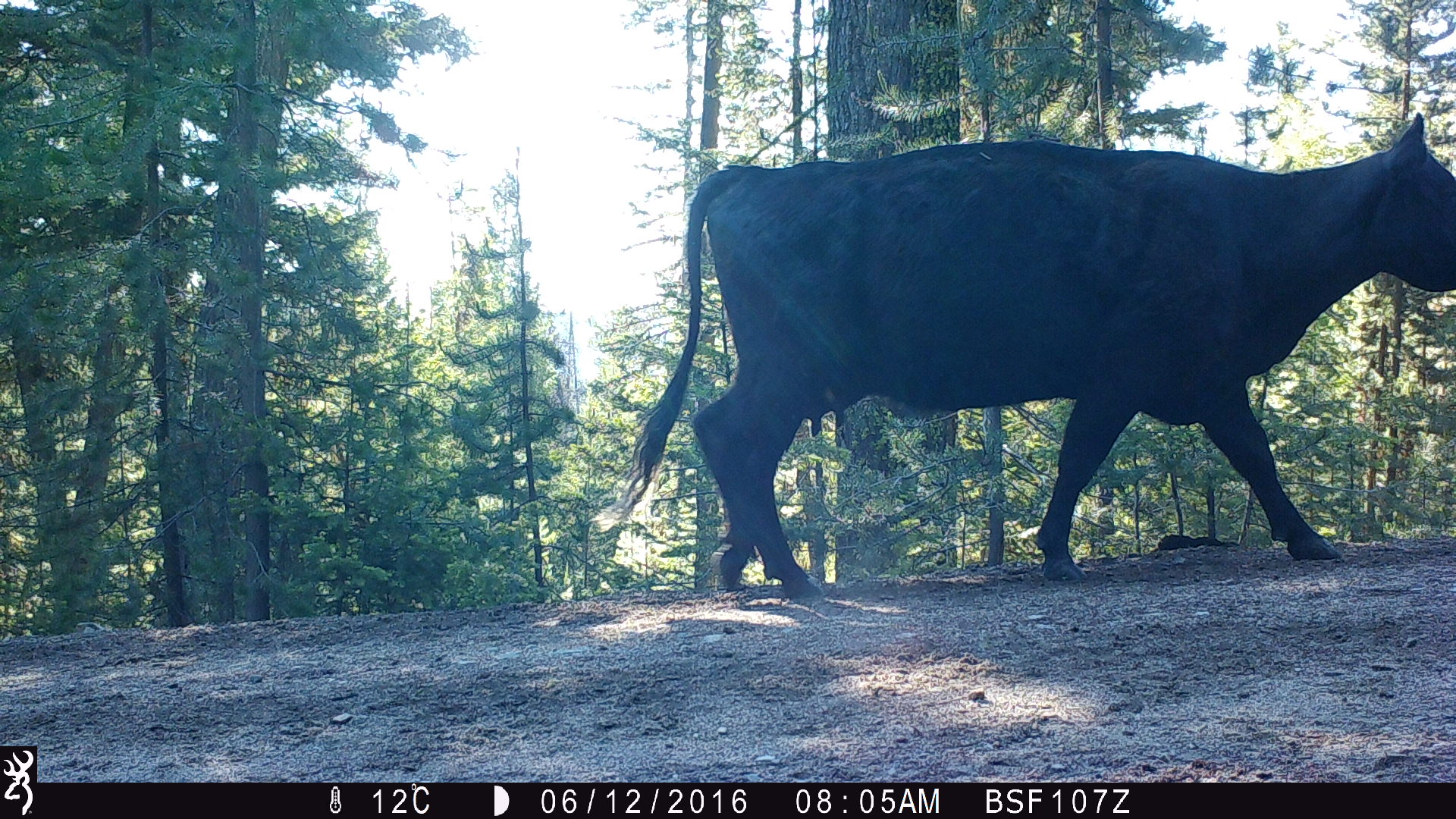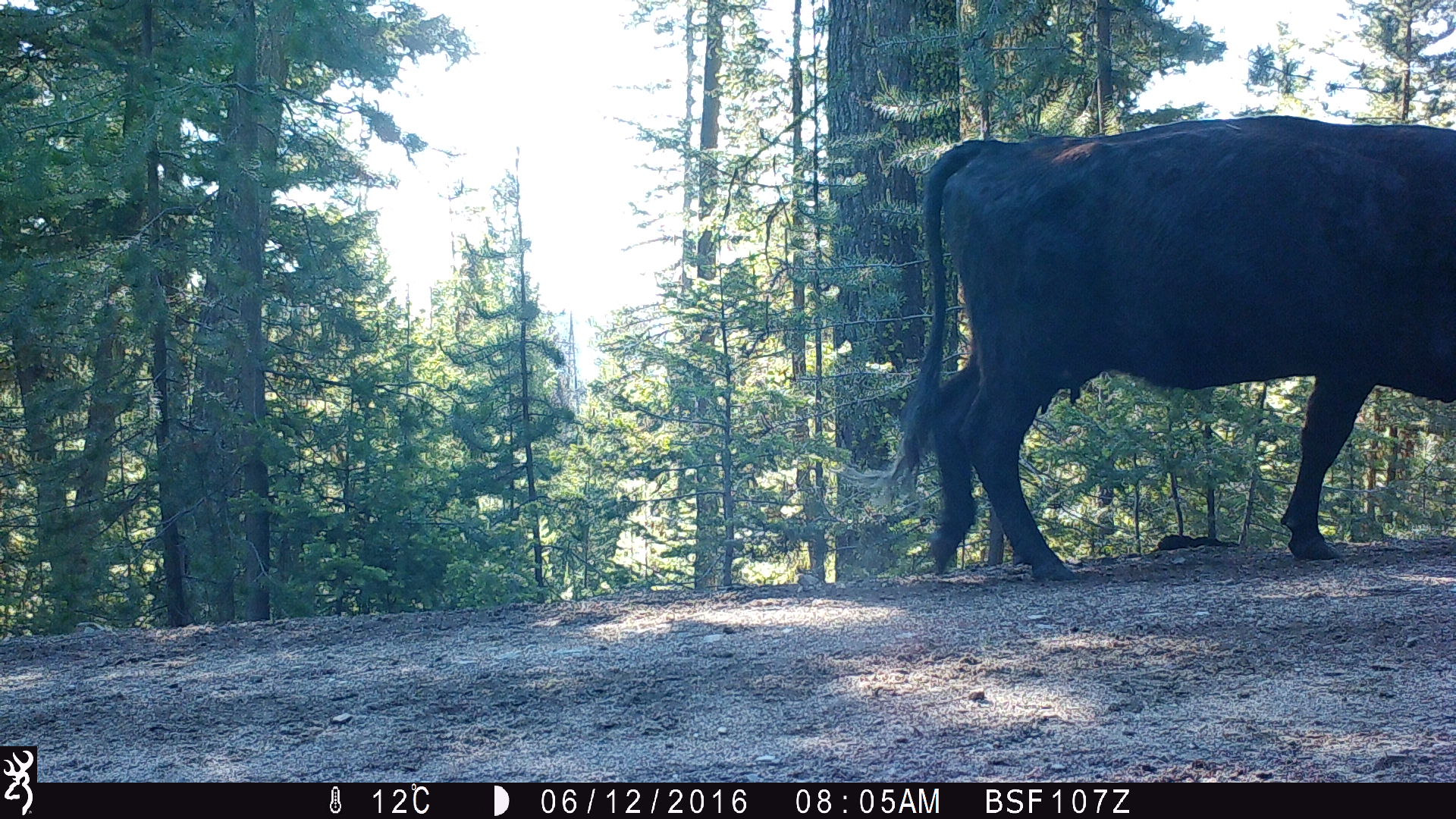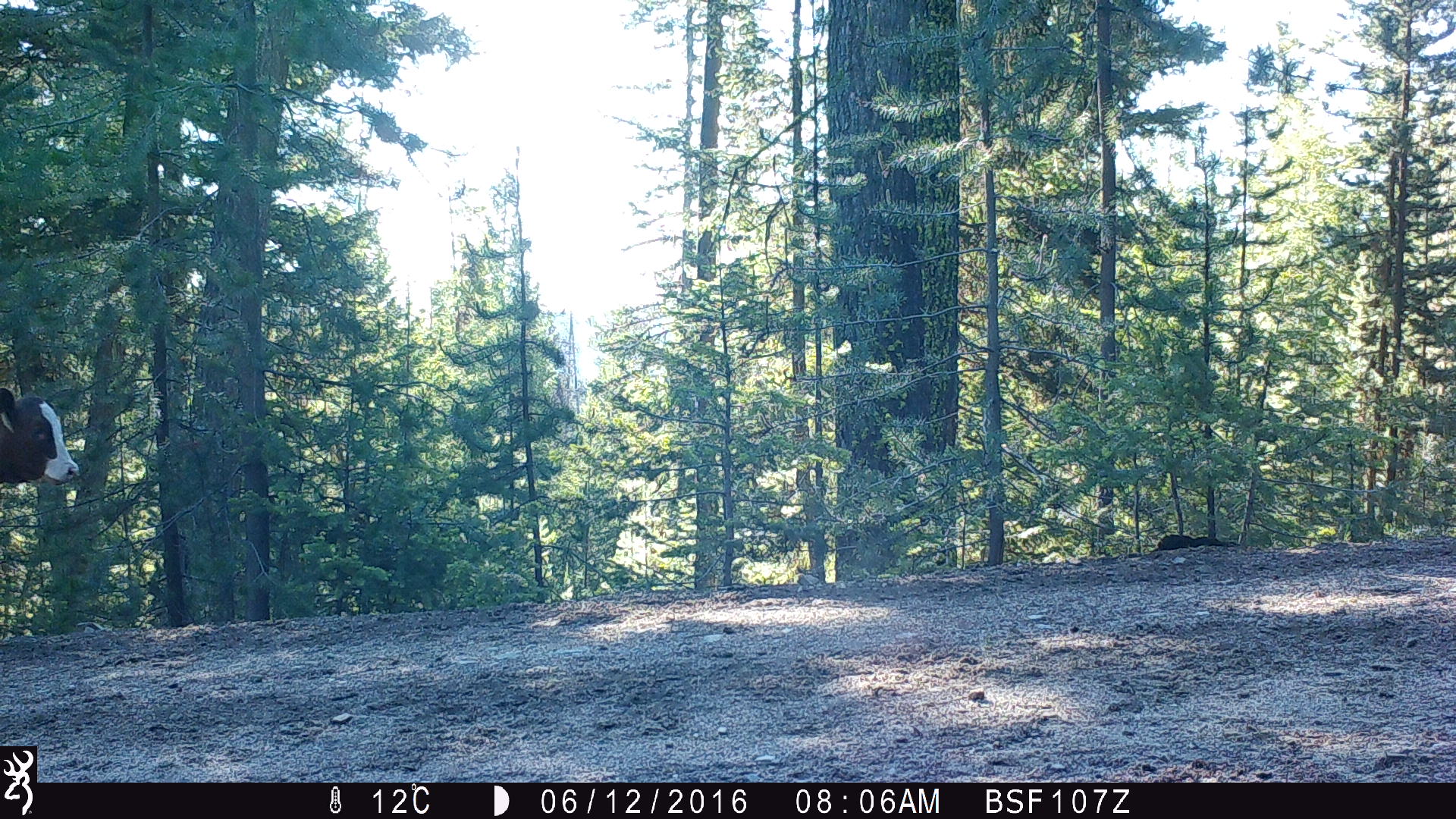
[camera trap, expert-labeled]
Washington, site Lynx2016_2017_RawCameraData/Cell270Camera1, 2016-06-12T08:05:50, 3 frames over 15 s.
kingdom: Animalia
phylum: Chordata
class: Mammalia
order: Artiodactyla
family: Bovidae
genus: Bos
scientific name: Bos taurus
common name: domestic cattle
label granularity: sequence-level